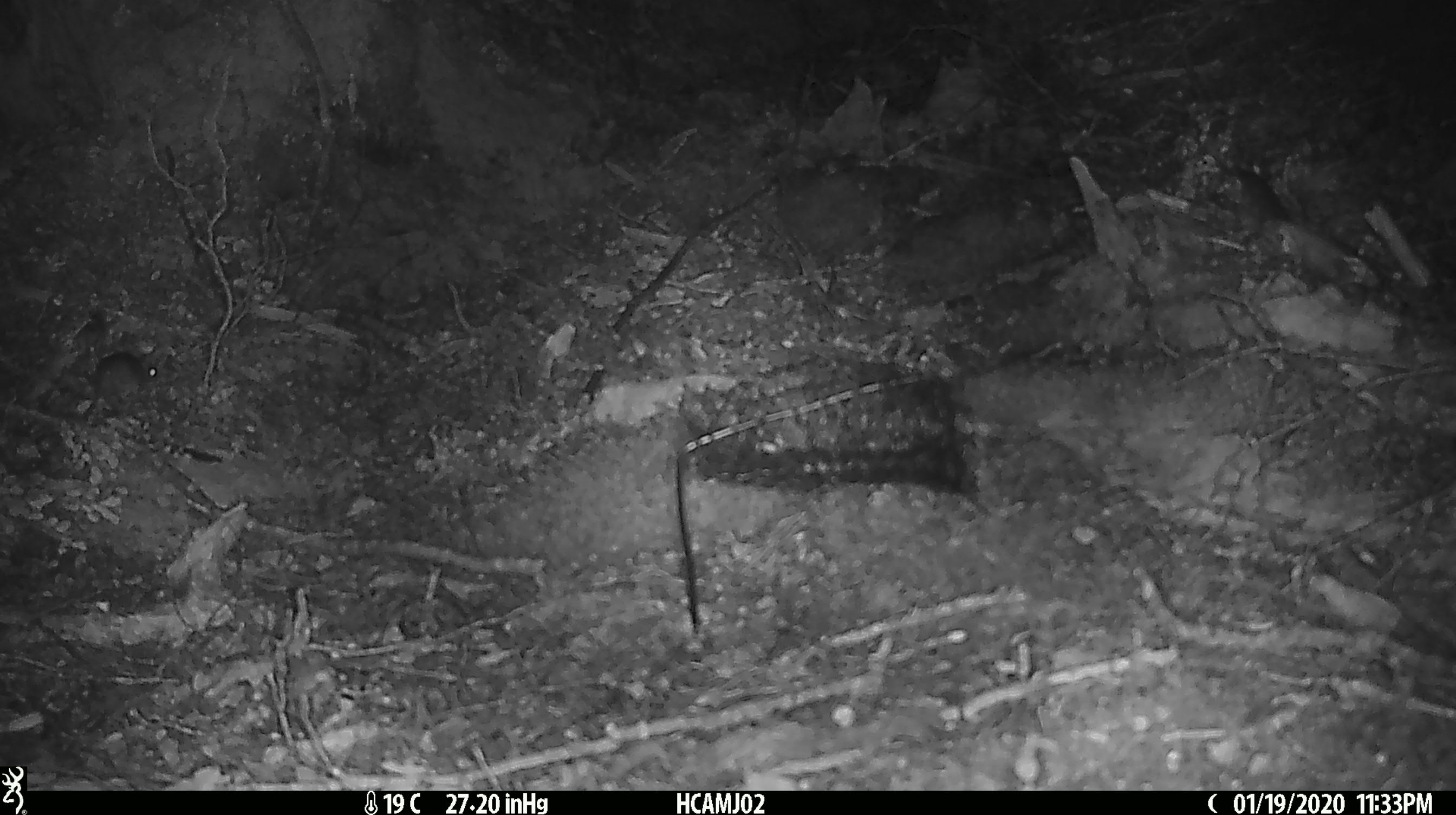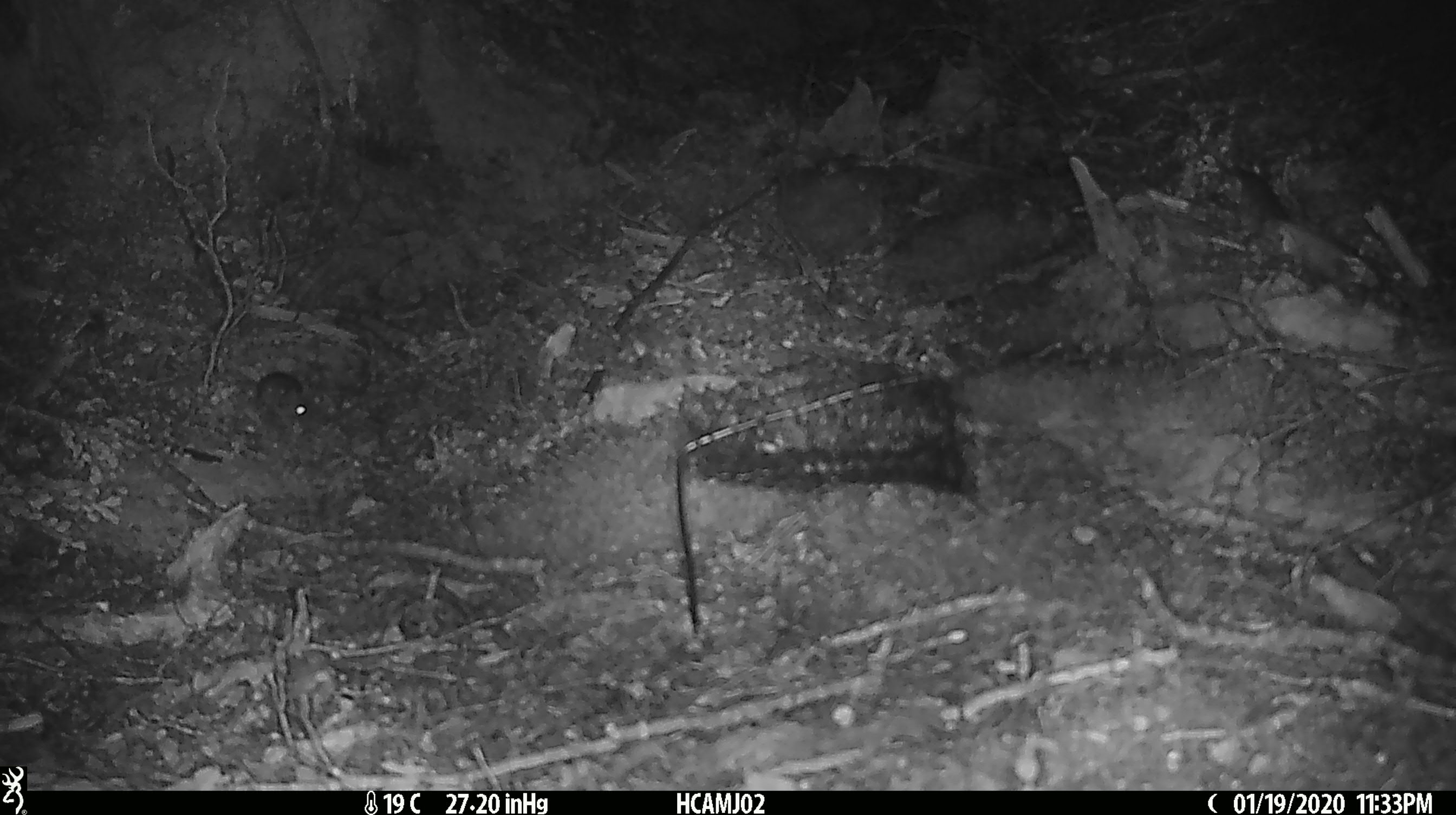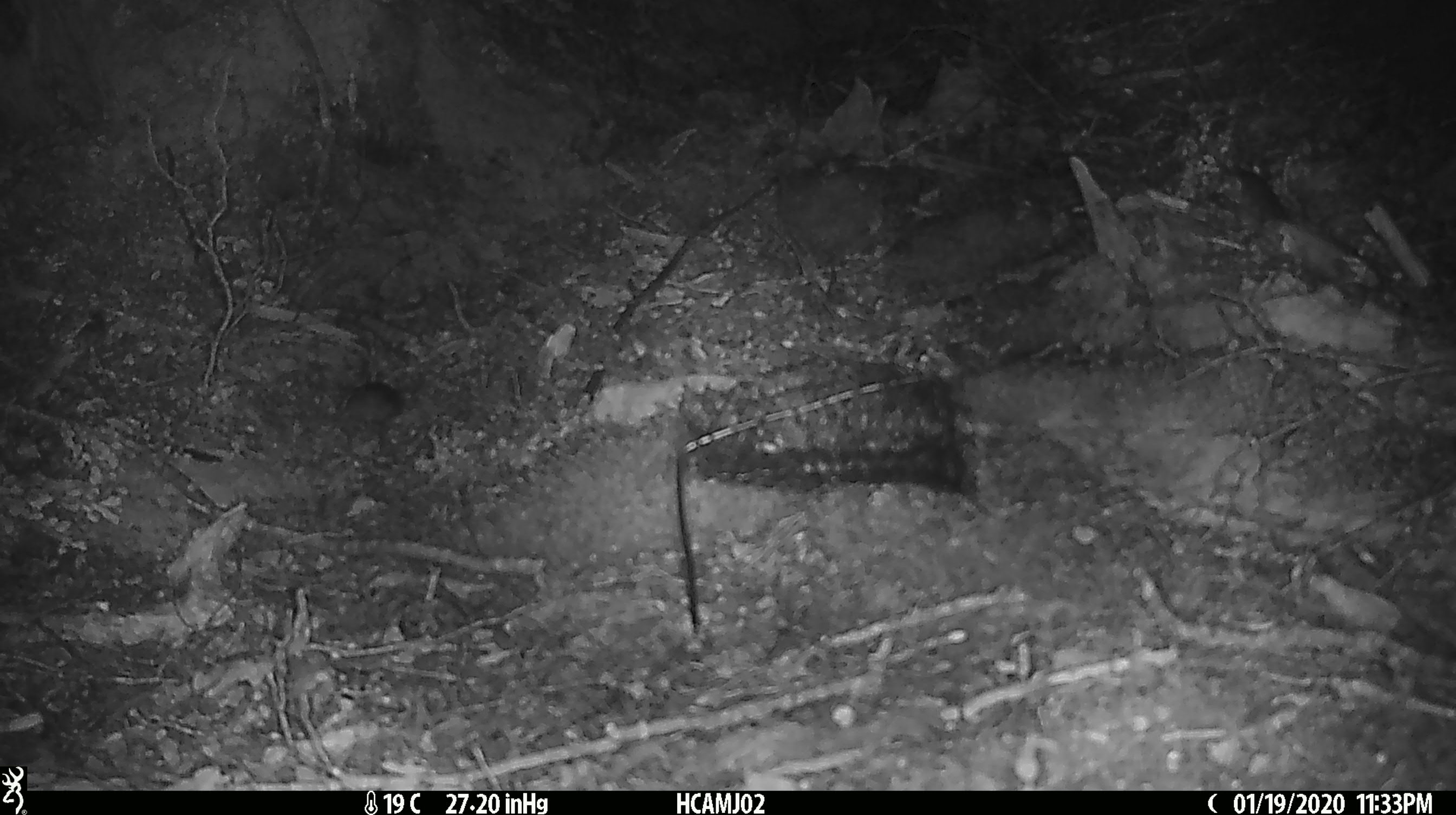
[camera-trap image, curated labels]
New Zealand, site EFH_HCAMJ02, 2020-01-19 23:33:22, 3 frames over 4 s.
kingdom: Animalia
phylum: Chordata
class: Mammalia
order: Rodentia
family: Muridae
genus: Mus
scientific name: Mus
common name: mouse